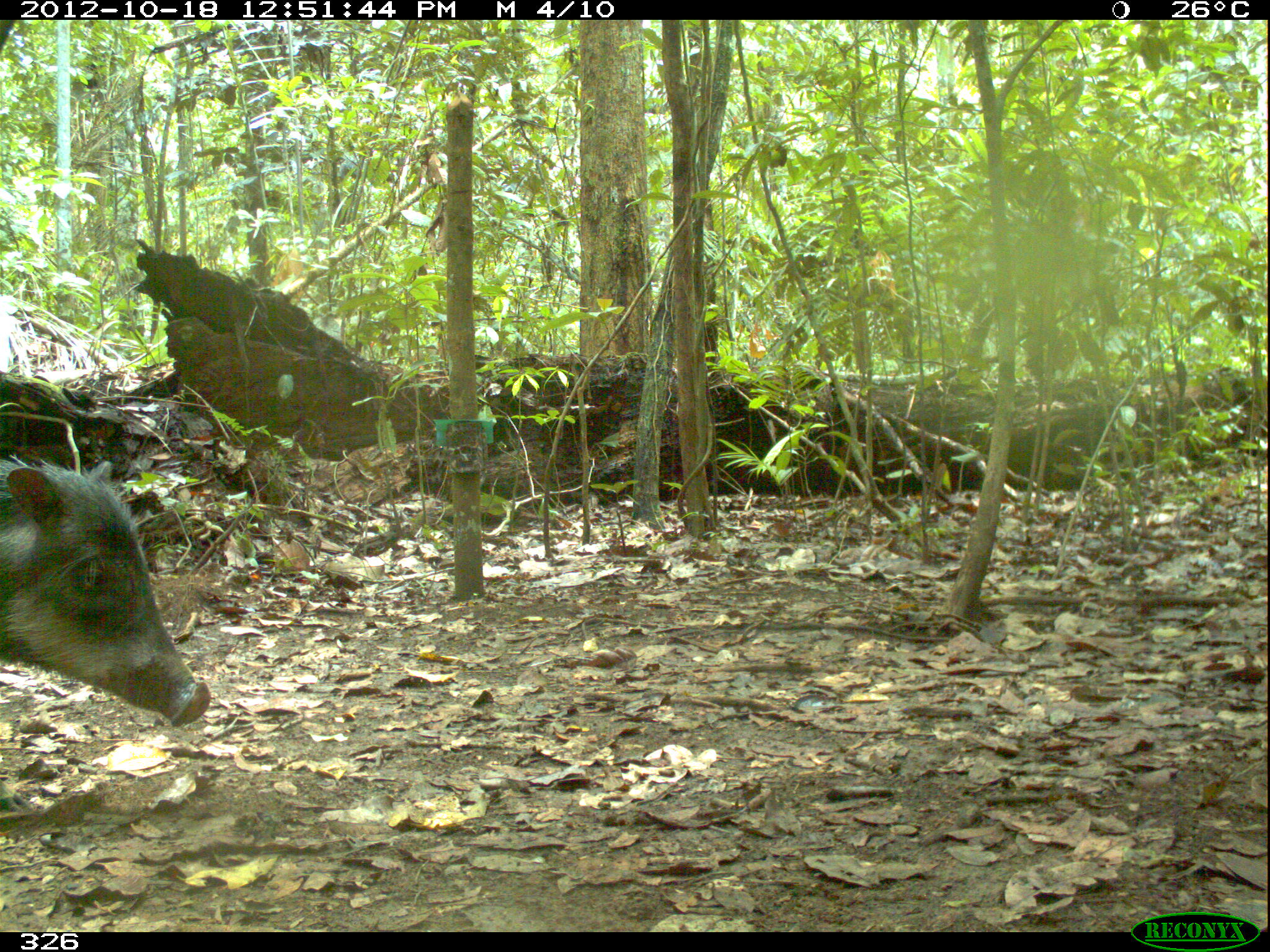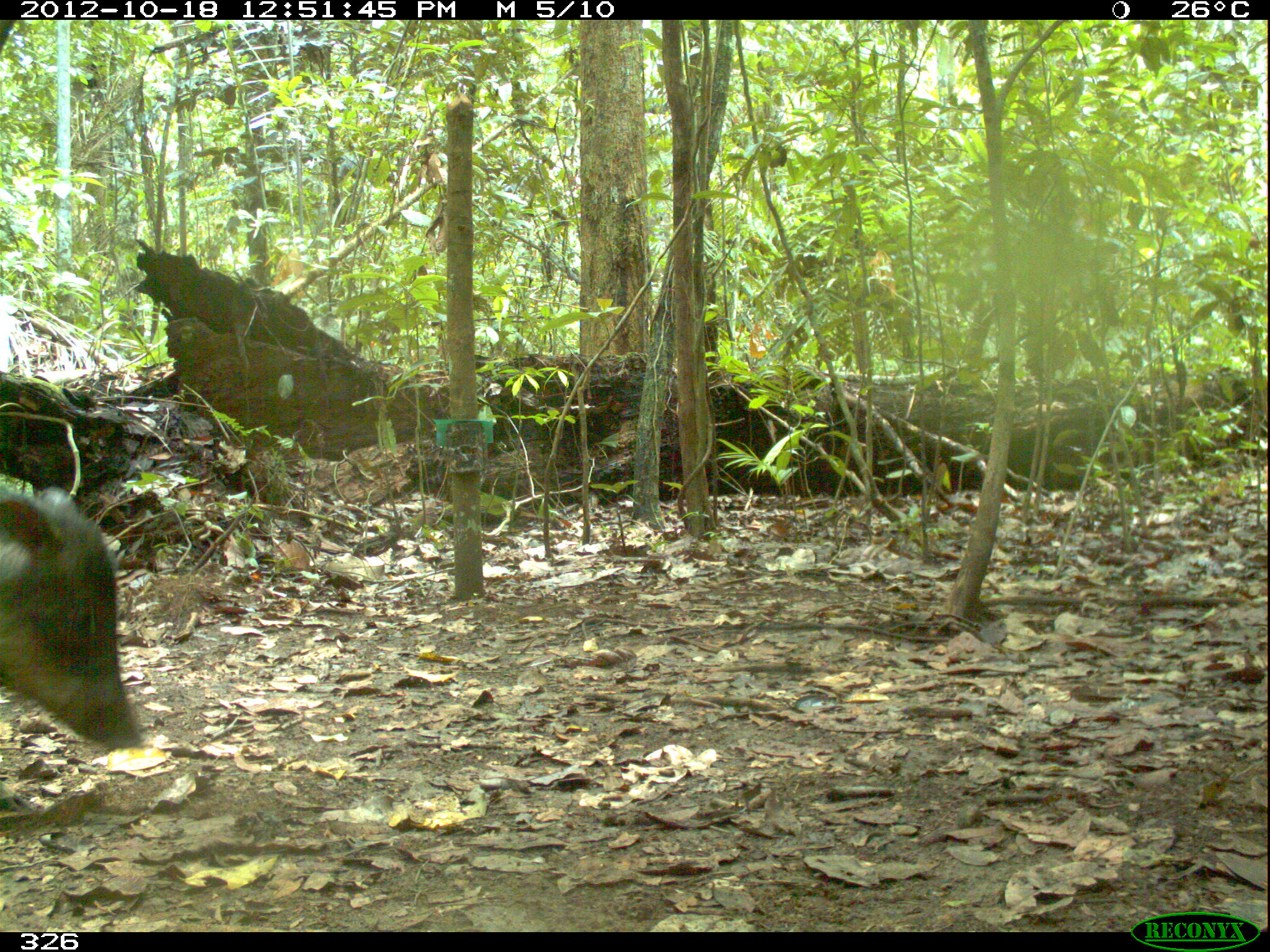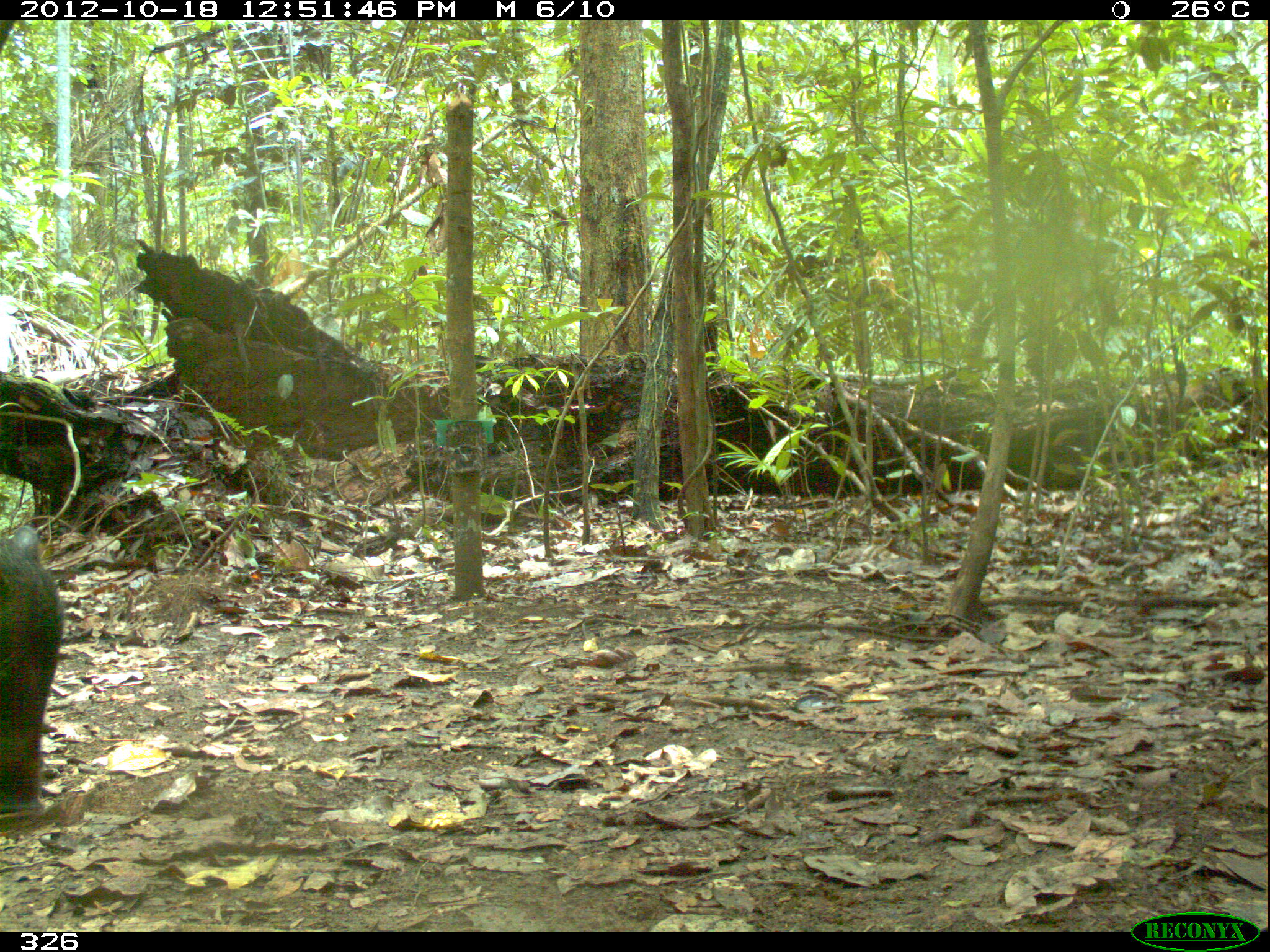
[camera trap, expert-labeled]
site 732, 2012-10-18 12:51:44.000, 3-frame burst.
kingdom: Animalia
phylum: Chordata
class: Mammalia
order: Artiodactyla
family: Tayassuidae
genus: Tayassu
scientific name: Tayassu pecari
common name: white-lipped peccary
Tayassu pecari (white-lipped peccary).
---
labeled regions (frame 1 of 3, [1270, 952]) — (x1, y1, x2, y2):
tayassu pecari: (0, 454, 210, 728)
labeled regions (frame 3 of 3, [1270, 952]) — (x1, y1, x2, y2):
tayassu pecari: (0, 525, 64, 840)